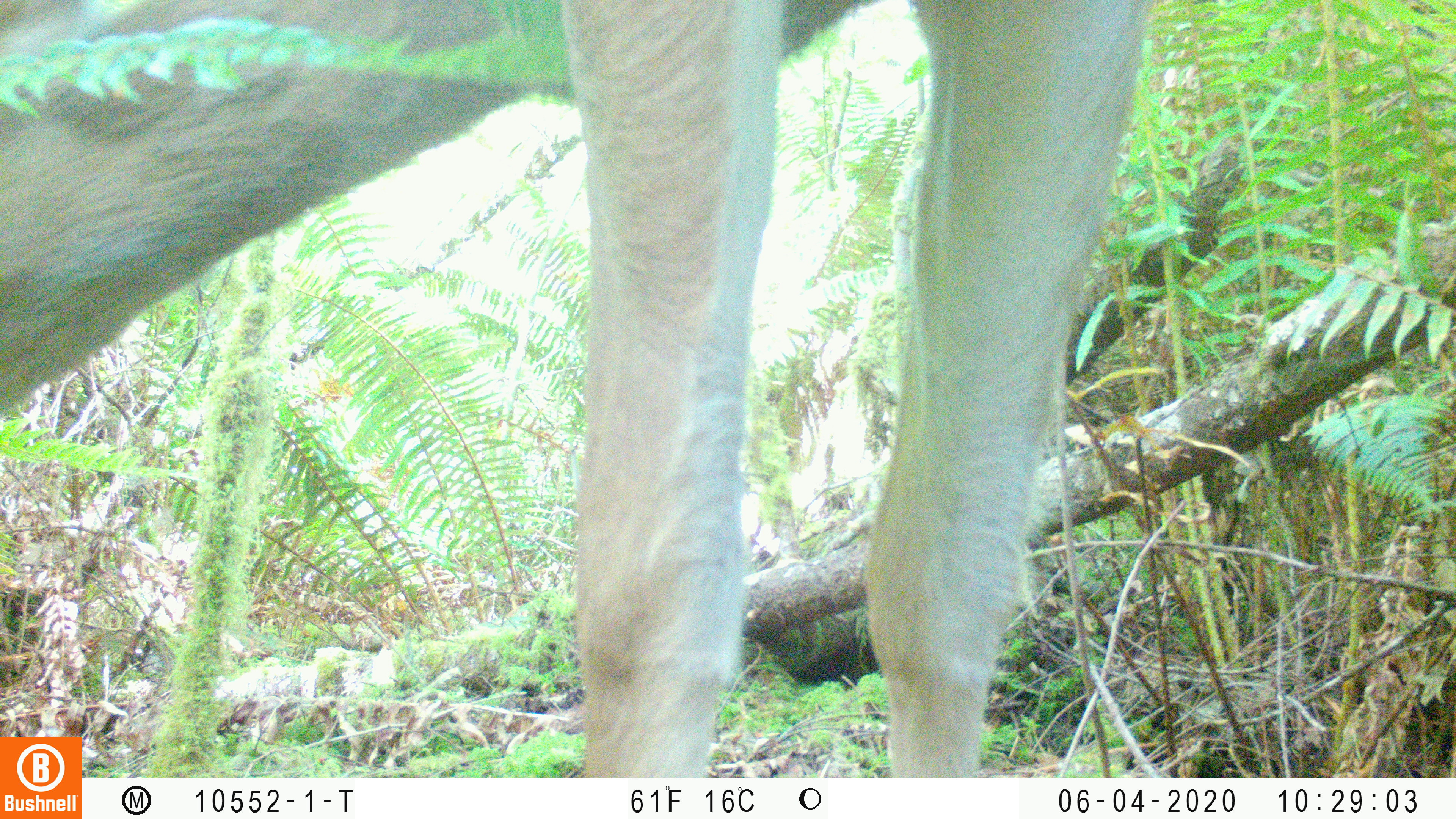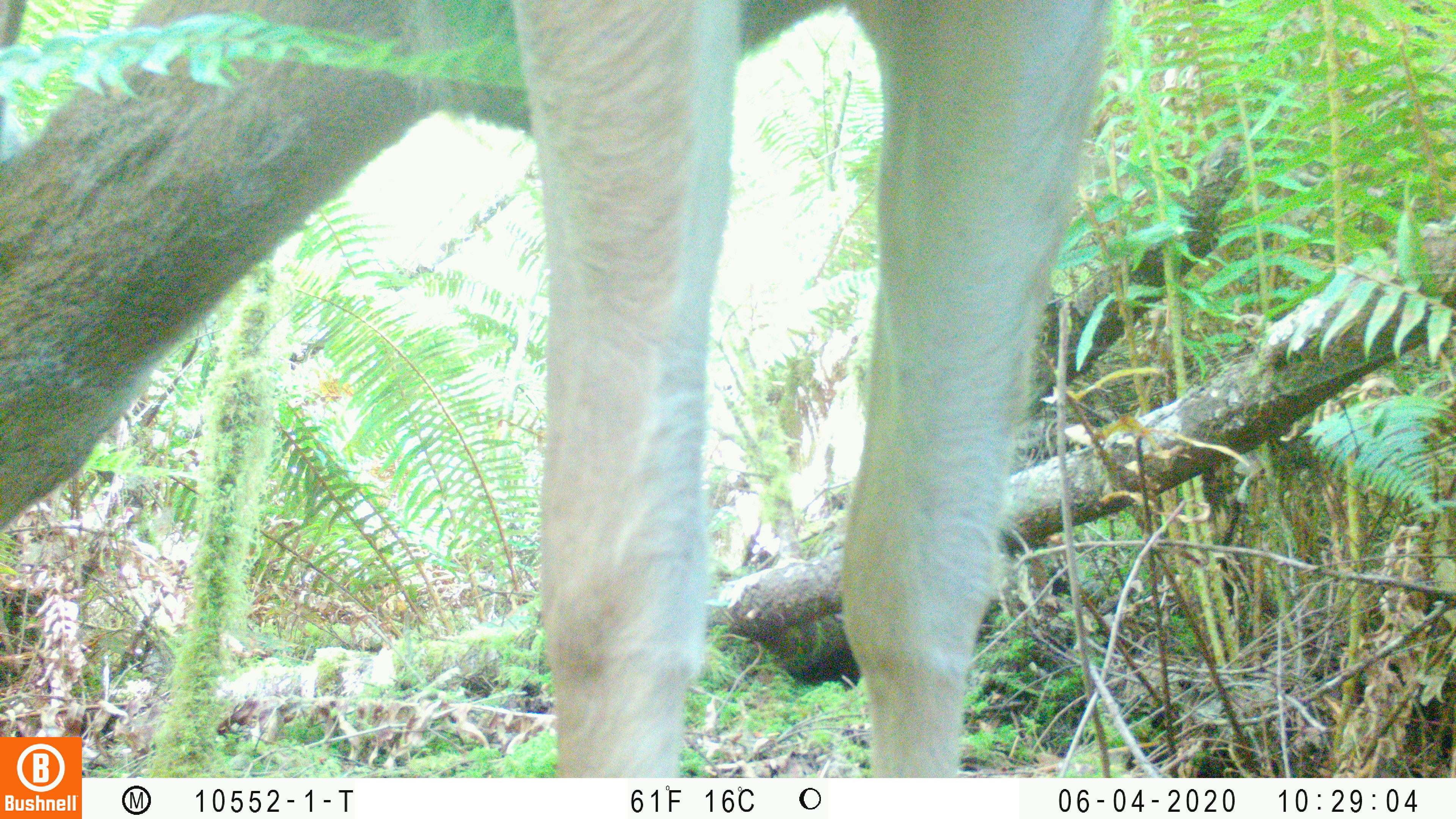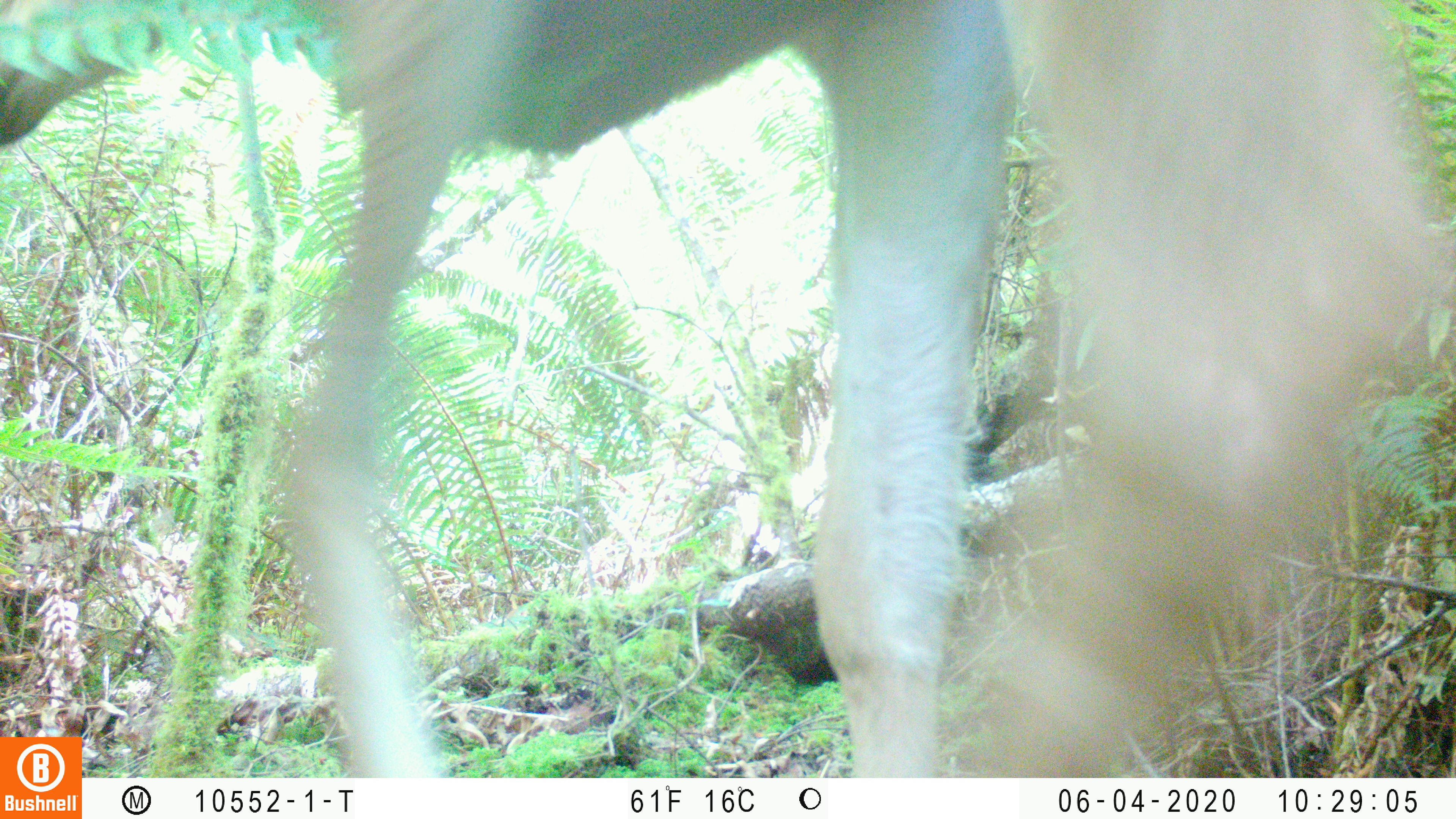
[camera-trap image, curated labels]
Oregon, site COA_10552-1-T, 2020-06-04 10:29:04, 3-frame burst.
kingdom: Animalia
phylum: Chordata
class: Mammalia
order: Artiodactyla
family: Cervidae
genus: Odocoileus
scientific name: Odocoileus hemionus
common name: black-tailed deer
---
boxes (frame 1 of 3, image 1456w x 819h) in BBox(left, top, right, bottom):
black-tailed deer: BBox(0, 6, 1164, 729)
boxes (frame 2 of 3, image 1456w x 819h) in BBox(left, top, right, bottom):
black-tailed deer: BBox(0, 2, 1119, 729)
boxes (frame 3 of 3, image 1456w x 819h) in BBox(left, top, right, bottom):
black-tailed deer: BBox(2, 1, 1447, 727)